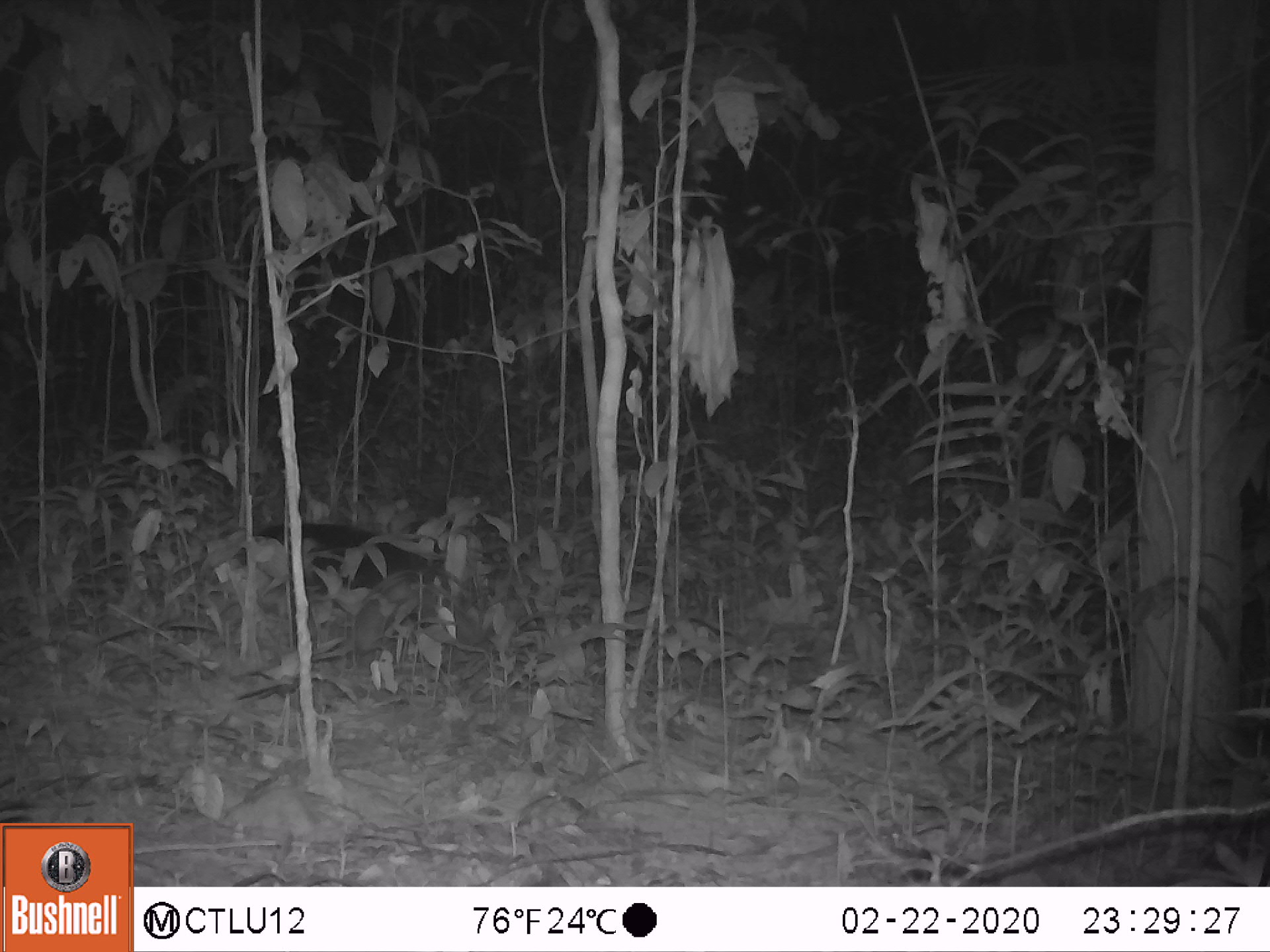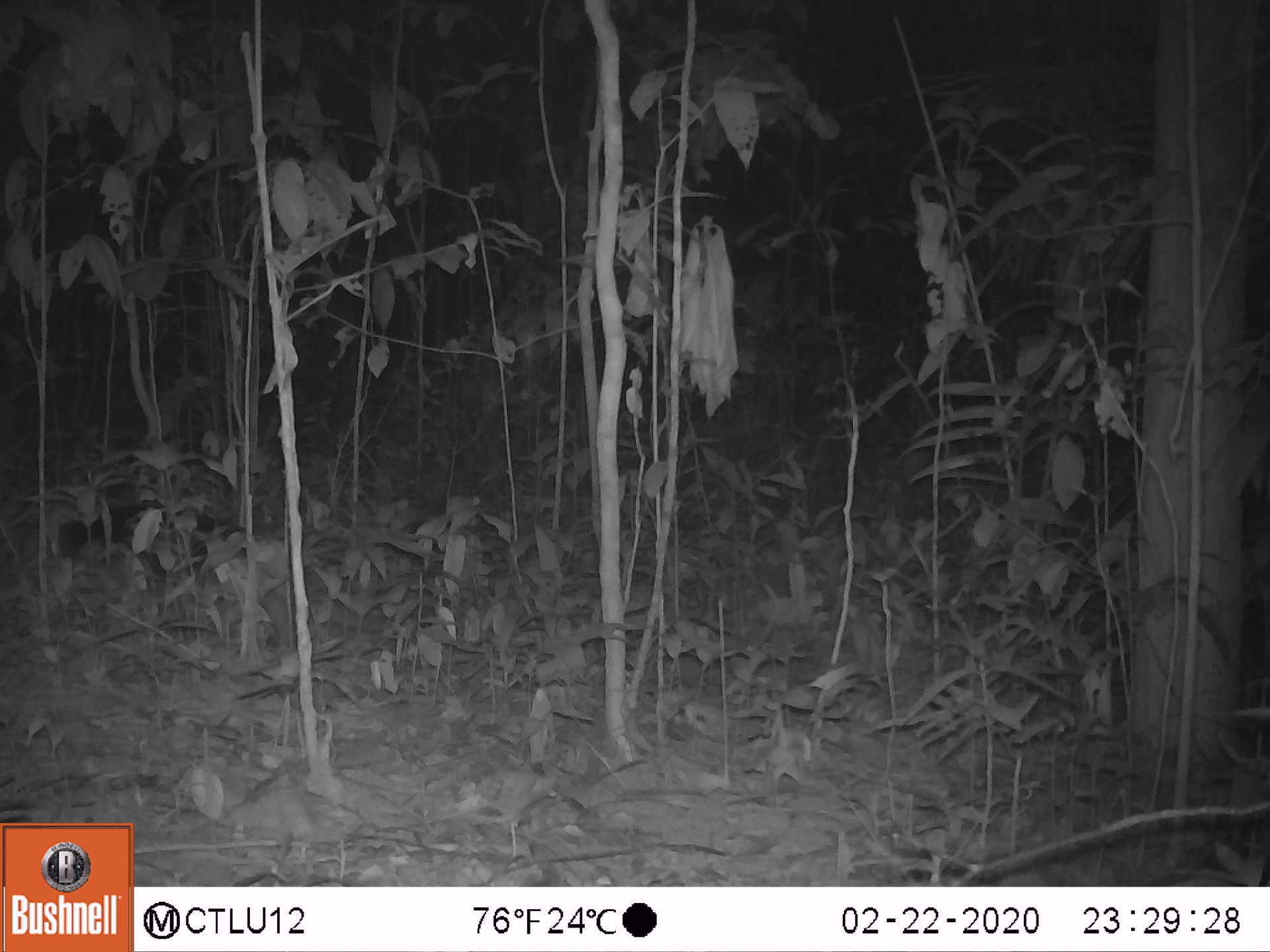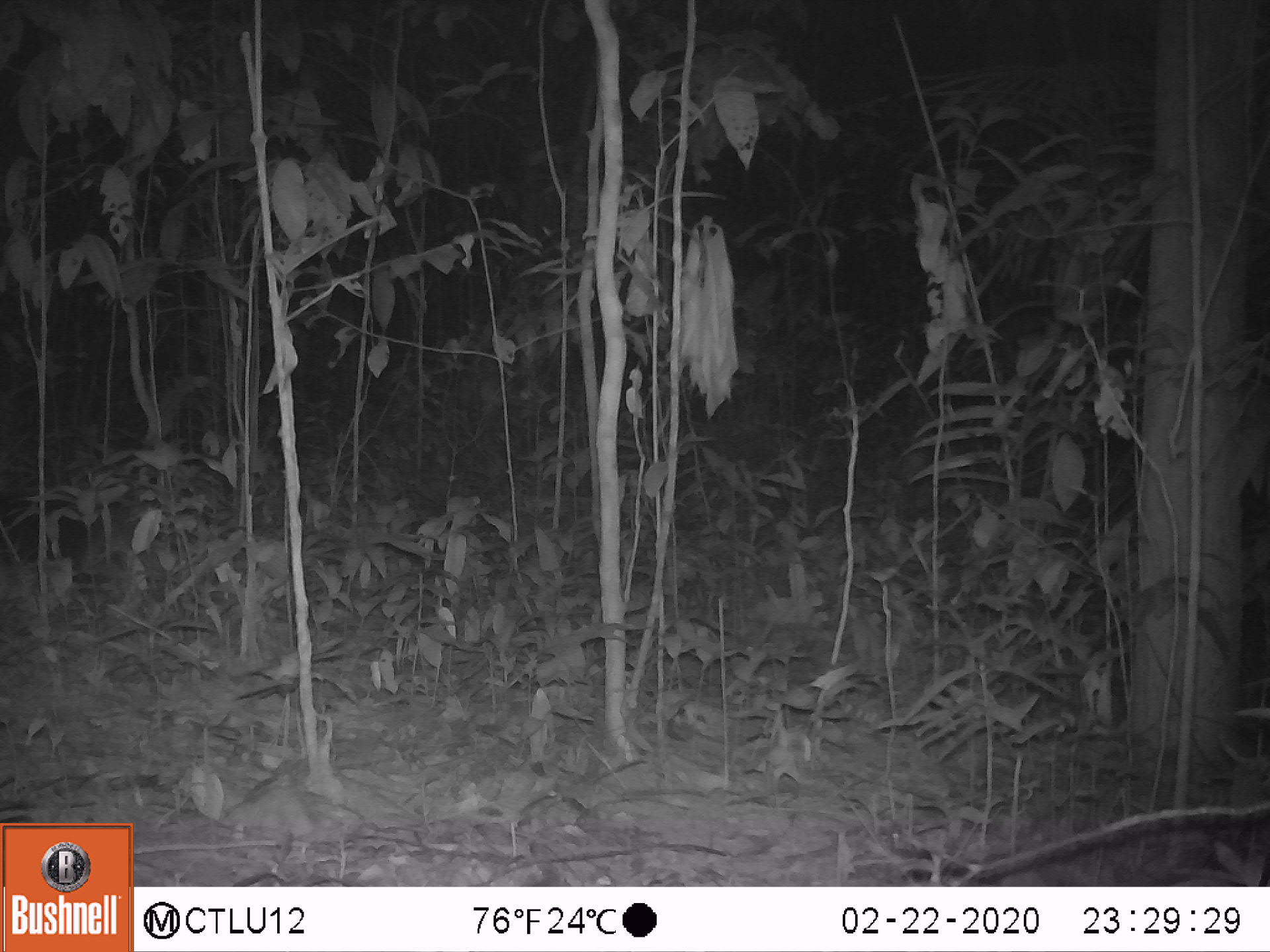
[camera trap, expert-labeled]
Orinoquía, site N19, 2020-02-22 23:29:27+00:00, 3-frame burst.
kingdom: Animalia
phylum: Chordata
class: Mammalia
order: Pilosa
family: Myrmecophagidae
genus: Tamandua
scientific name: Tamandua tetradactyla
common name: southern tamandua